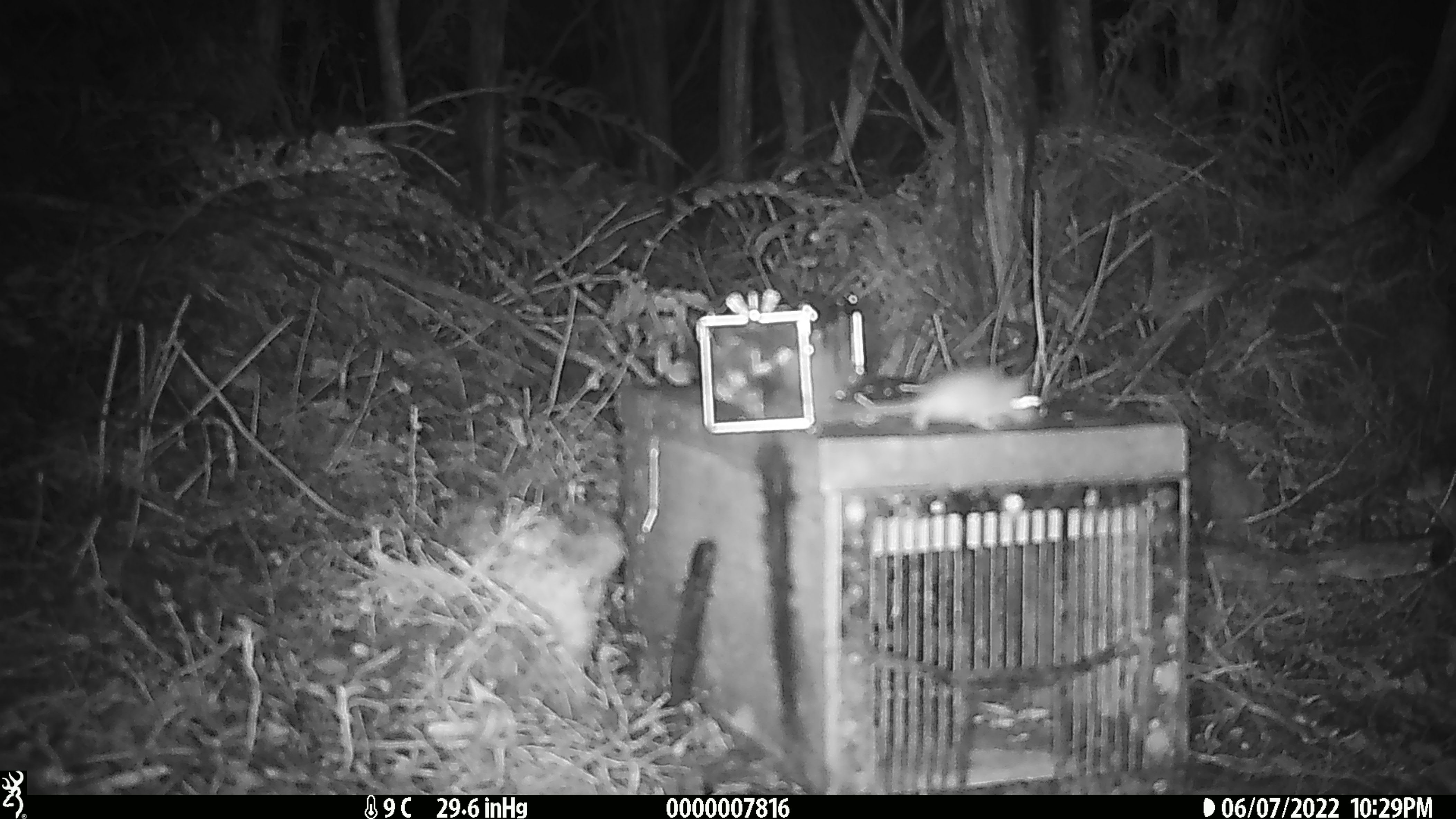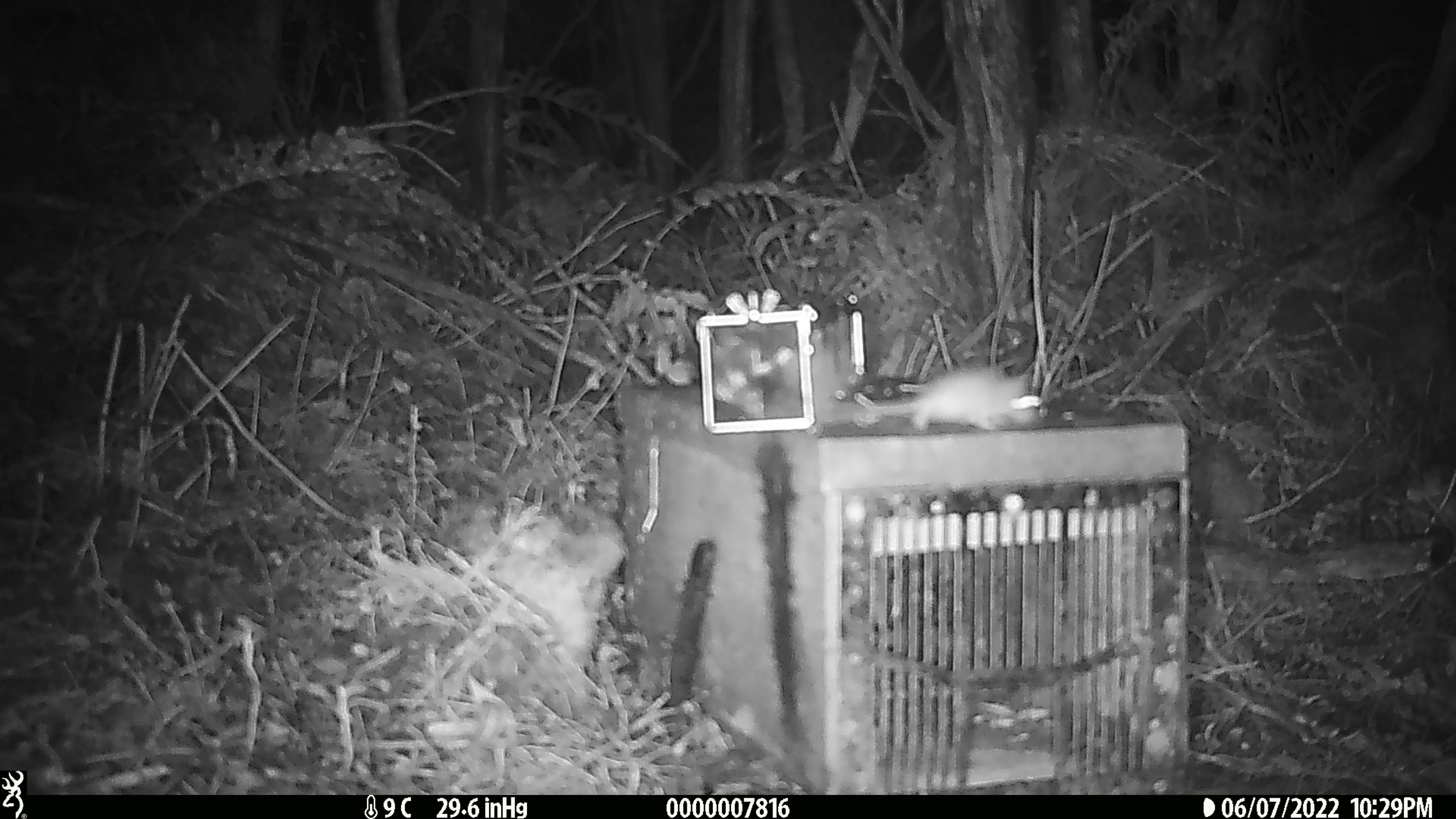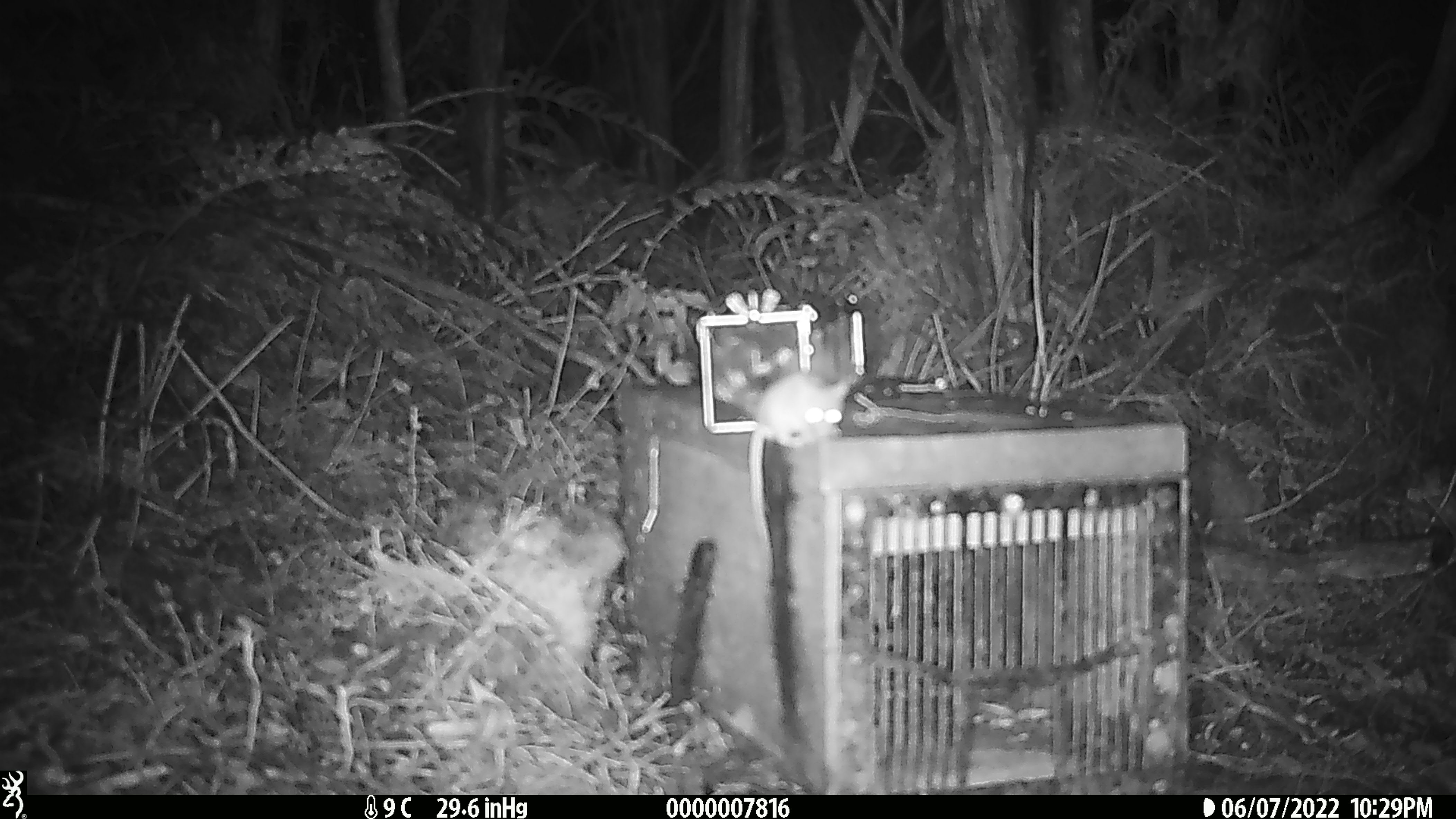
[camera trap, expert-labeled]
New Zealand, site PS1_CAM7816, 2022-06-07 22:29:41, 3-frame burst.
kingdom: Animalia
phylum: Chordata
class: Mammalia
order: Rodentia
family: Muridae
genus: Mus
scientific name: Mus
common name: mouse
Mouse (Mus).